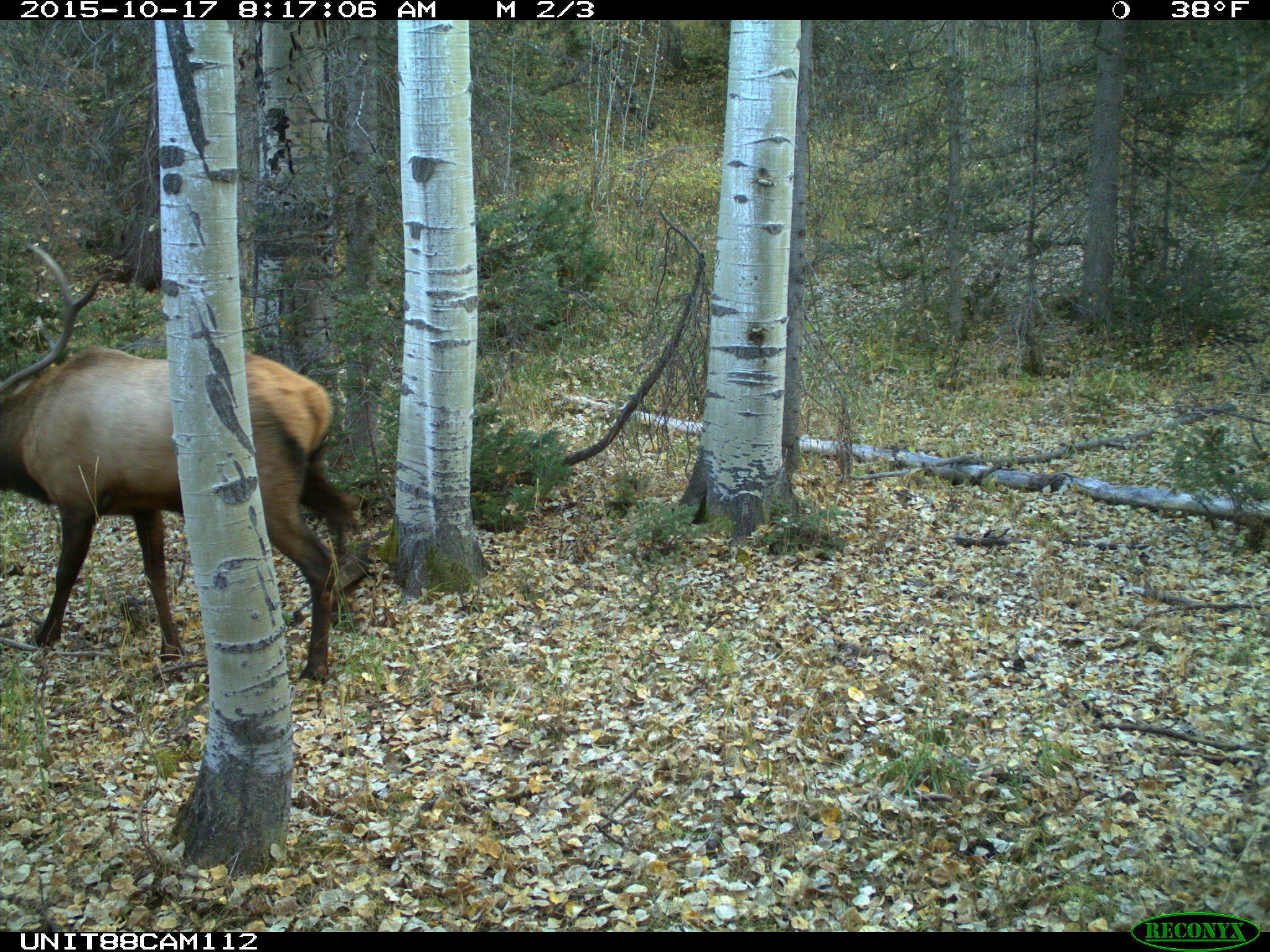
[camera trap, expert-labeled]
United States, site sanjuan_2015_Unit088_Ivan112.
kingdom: Animalia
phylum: Chordata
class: Mammalia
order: Artiodactyla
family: Cervidae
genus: Cervus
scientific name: Cervus elaphus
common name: red deer